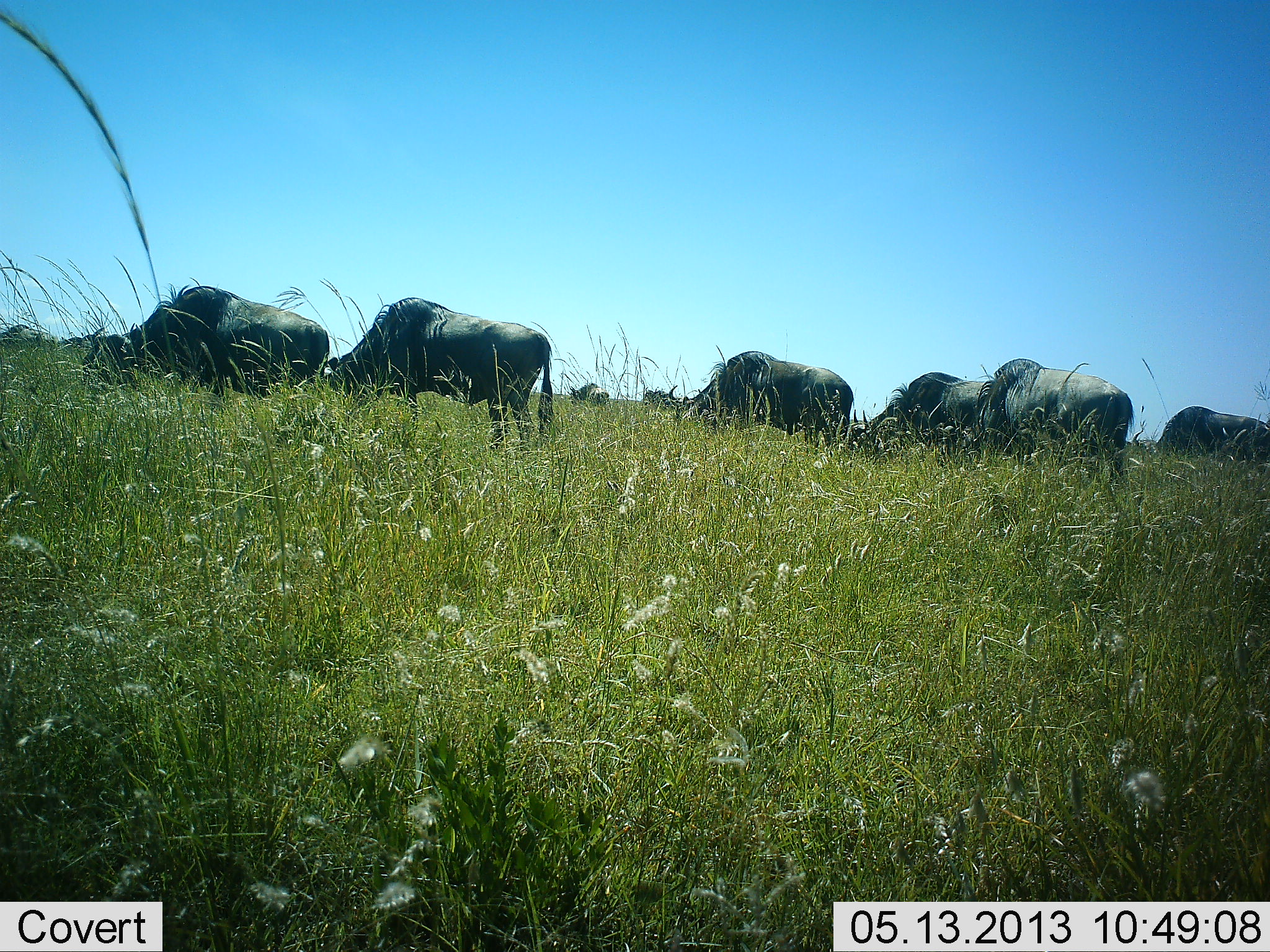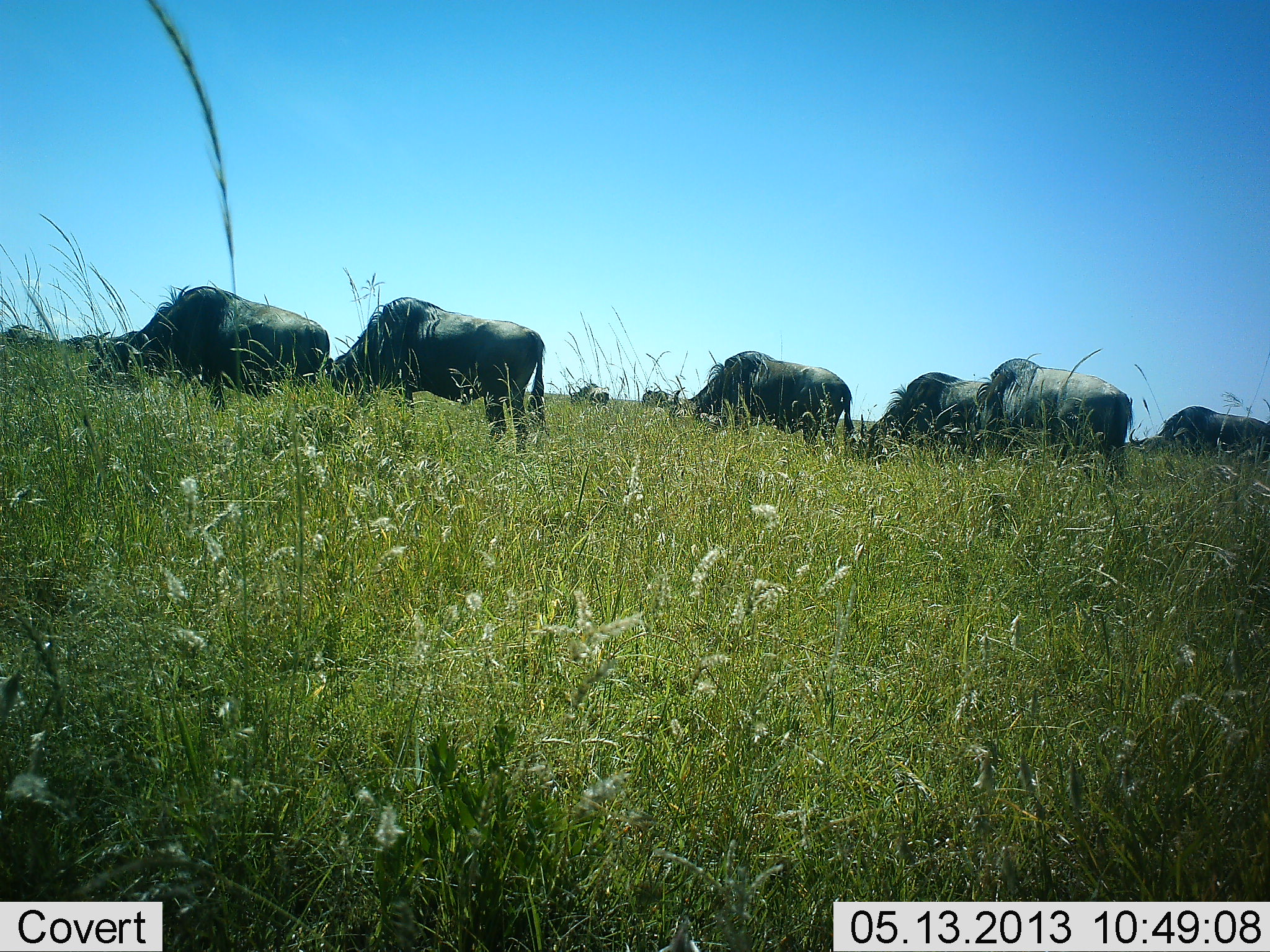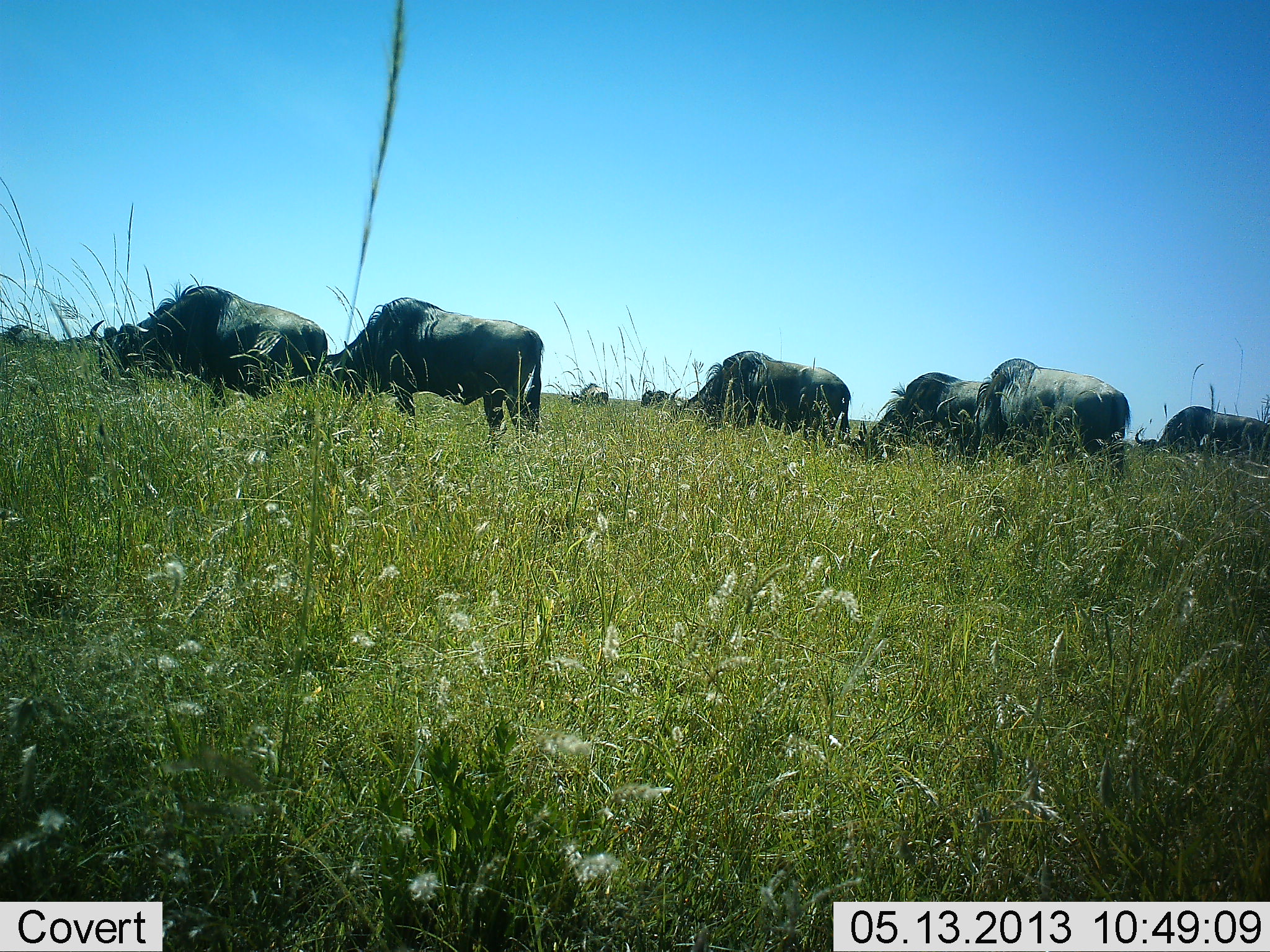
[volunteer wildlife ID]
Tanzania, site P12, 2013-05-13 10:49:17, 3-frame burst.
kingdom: Animalia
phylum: Chordata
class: Mammalia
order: Artiodactyla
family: Bovidae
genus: Connochaetes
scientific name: Connochaetes taurinus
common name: blue wildebeest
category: wildebeest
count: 8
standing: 32%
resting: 5%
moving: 16%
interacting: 5%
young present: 0%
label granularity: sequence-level